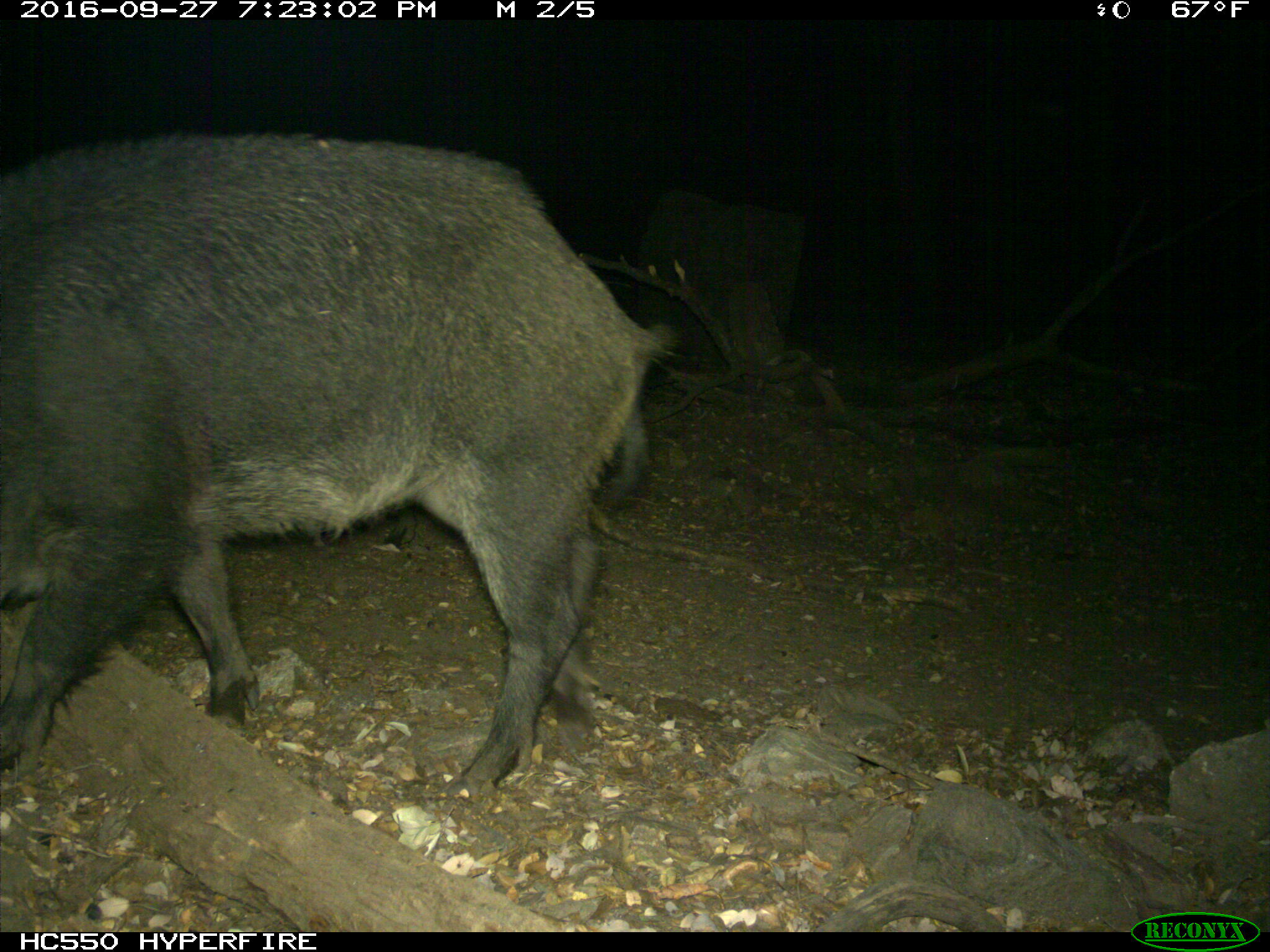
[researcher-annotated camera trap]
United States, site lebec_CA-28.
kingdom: Animalia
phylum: Chordata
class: Mammalia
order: Artiodactyla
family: Suidae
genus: Sus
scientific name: Sus scrofa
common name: wild boar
Sus scrofa (wild boar).